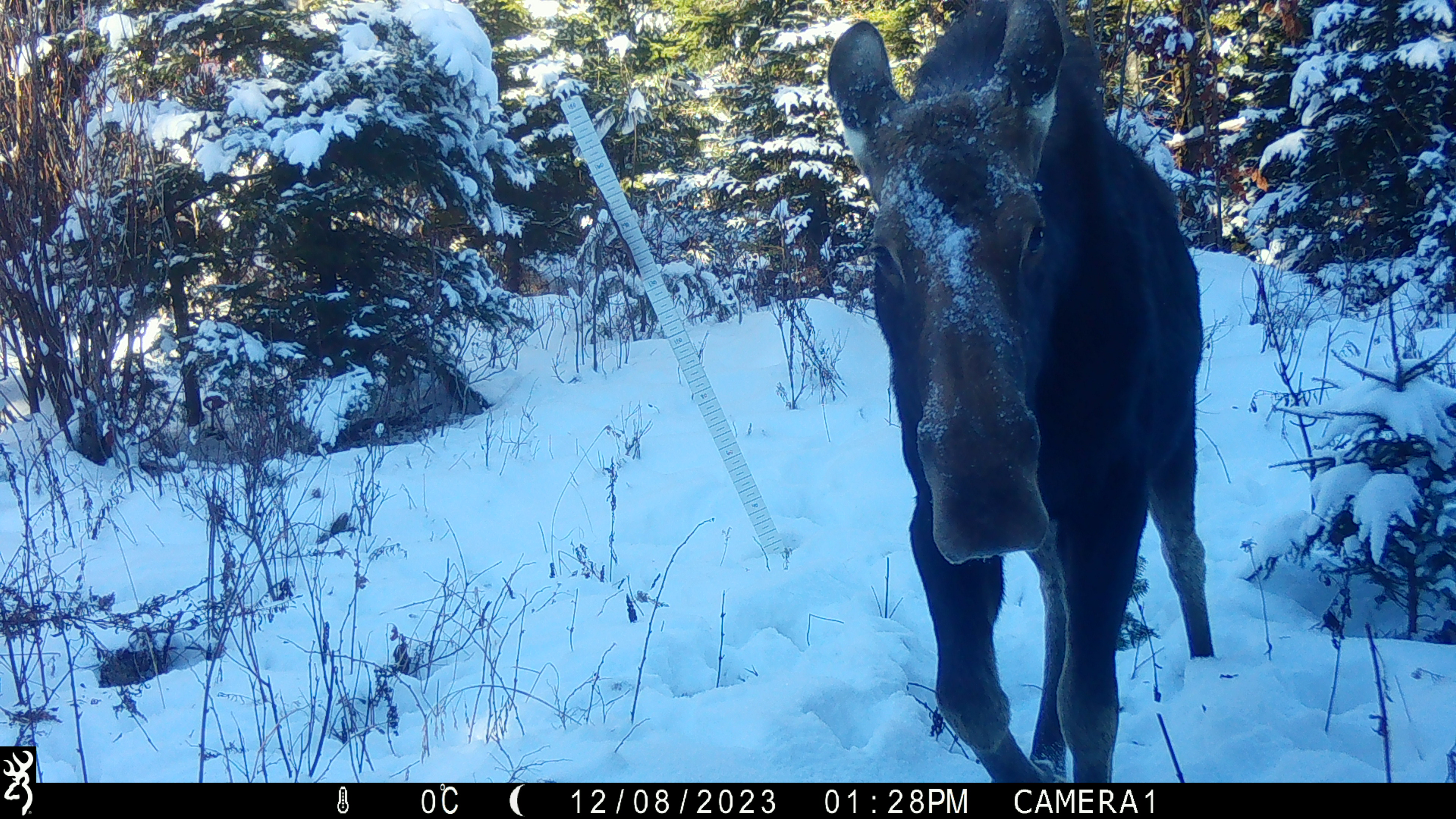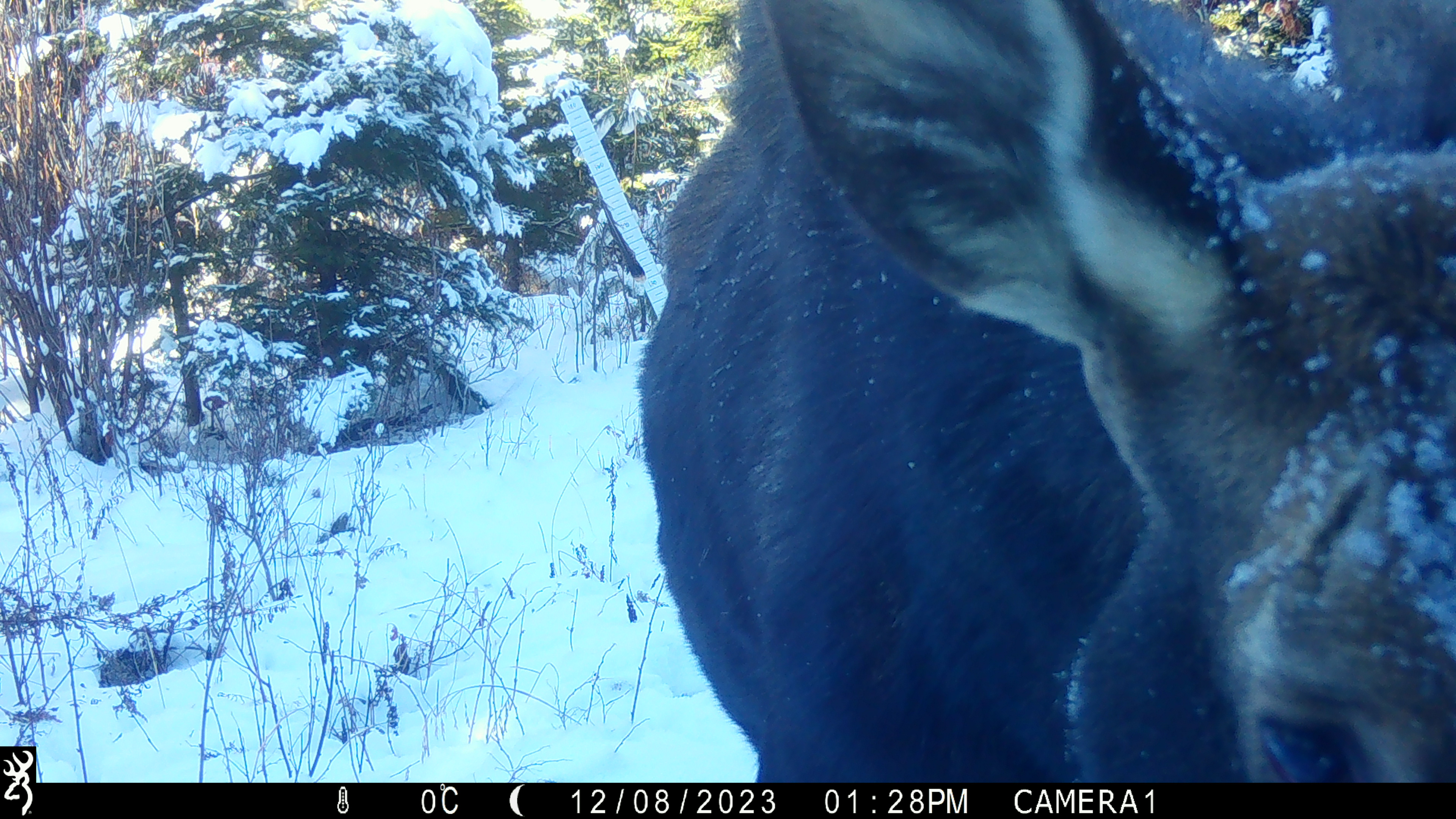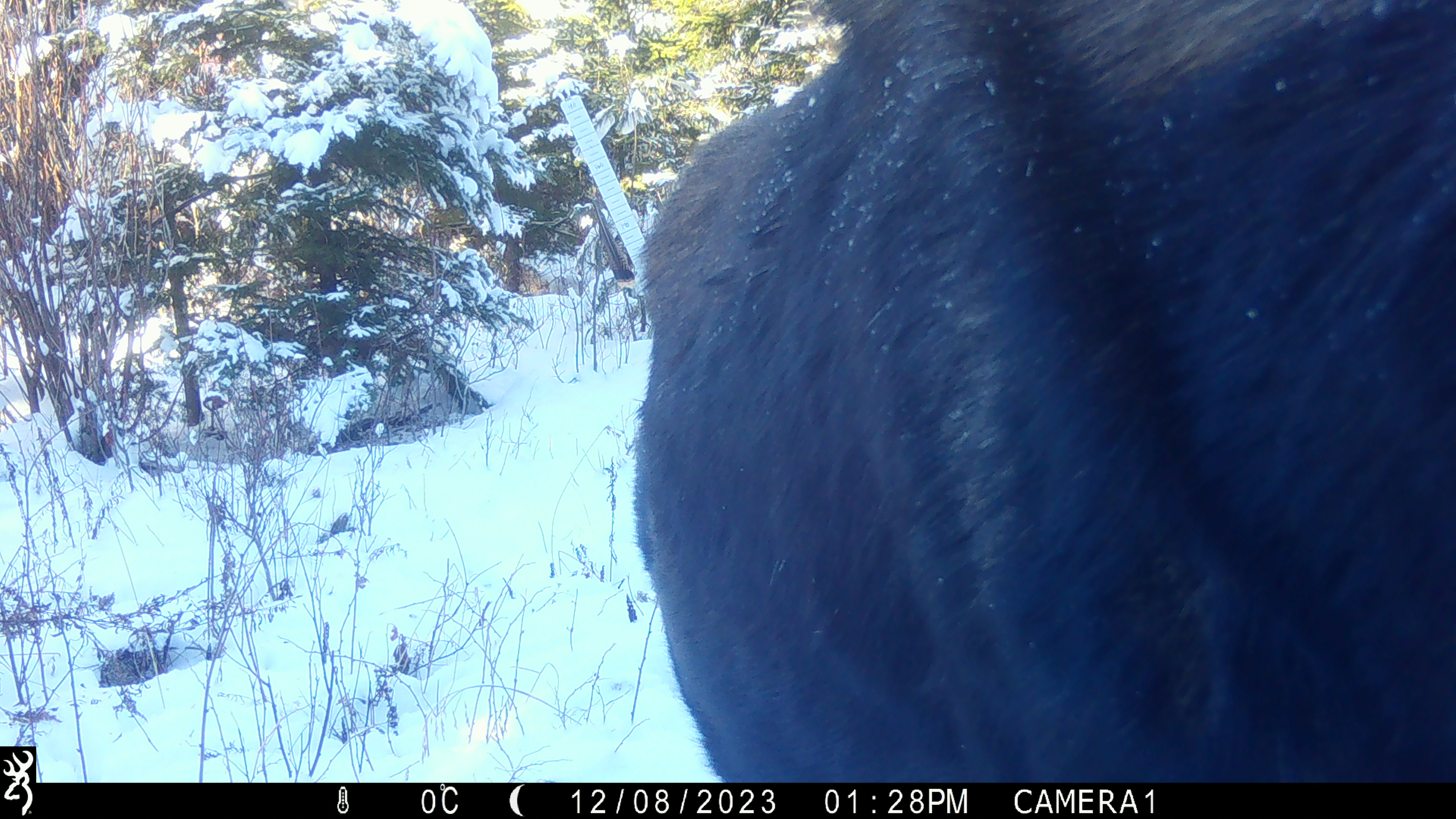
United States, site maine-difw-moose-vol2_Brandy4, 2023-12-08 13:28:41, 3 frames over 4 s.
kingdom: Animalia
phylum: Chordata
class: Mammalia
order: Artiodactyla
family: Cervidae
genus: Alces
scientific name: Alces alces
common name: moose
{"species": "moose (Alces alces)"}